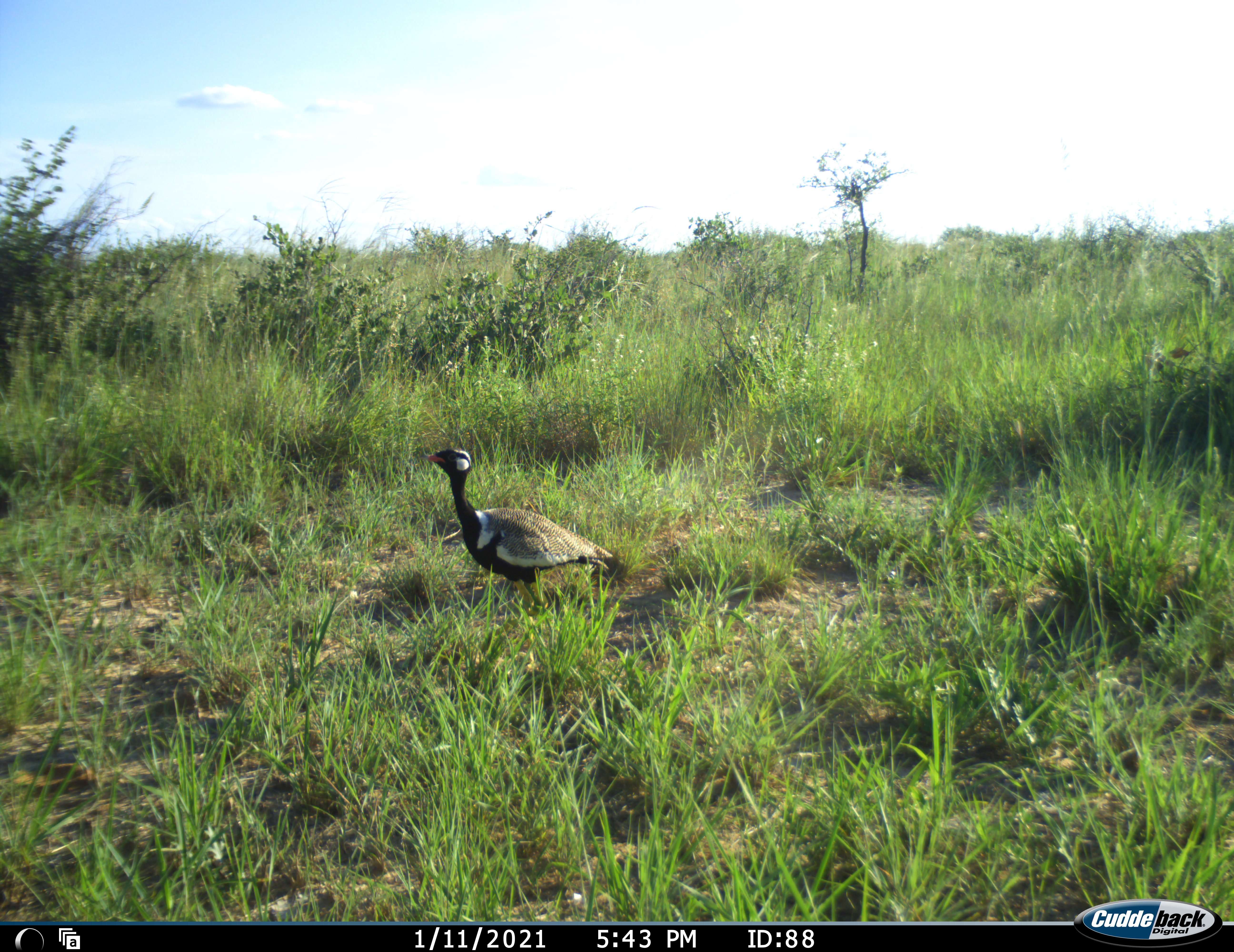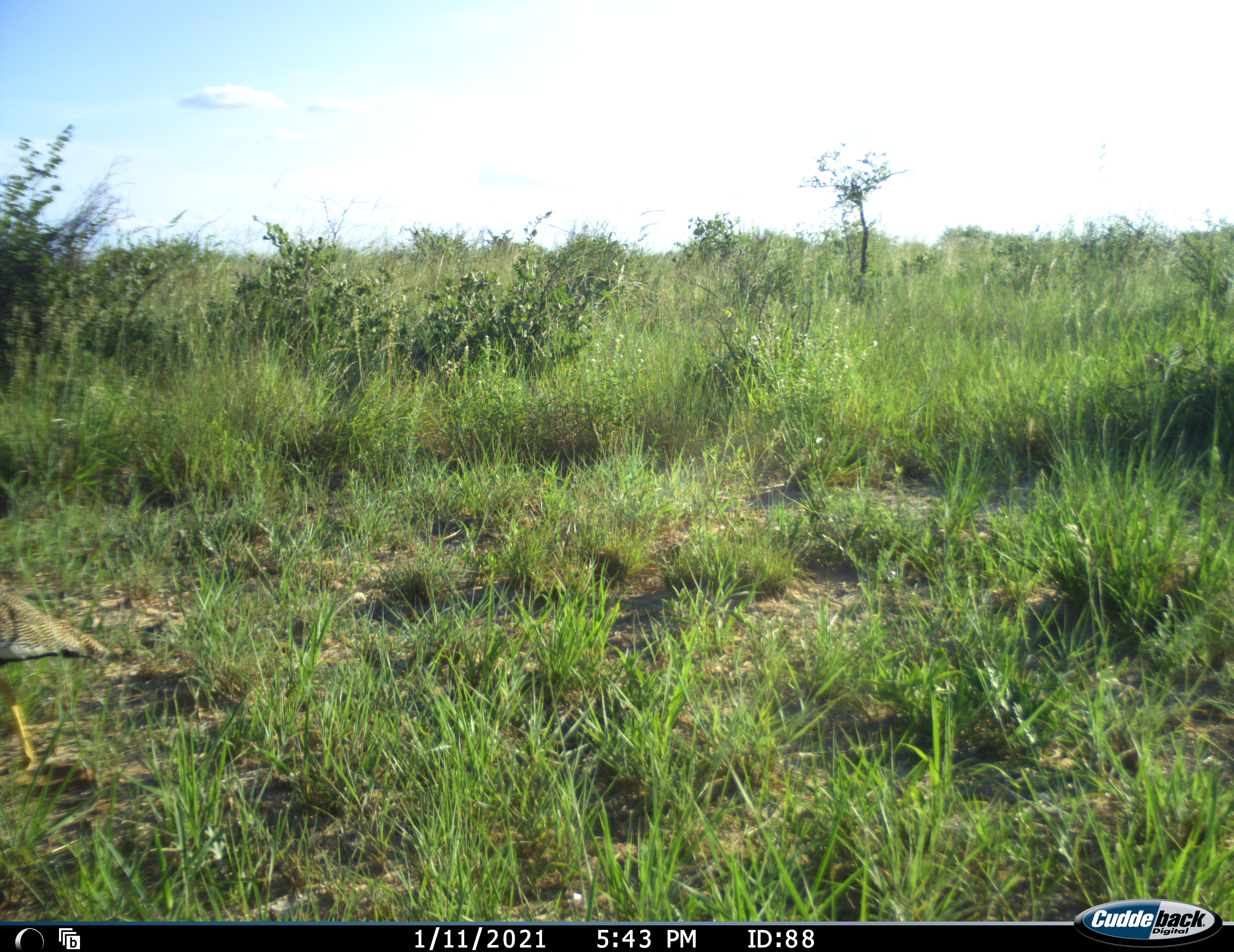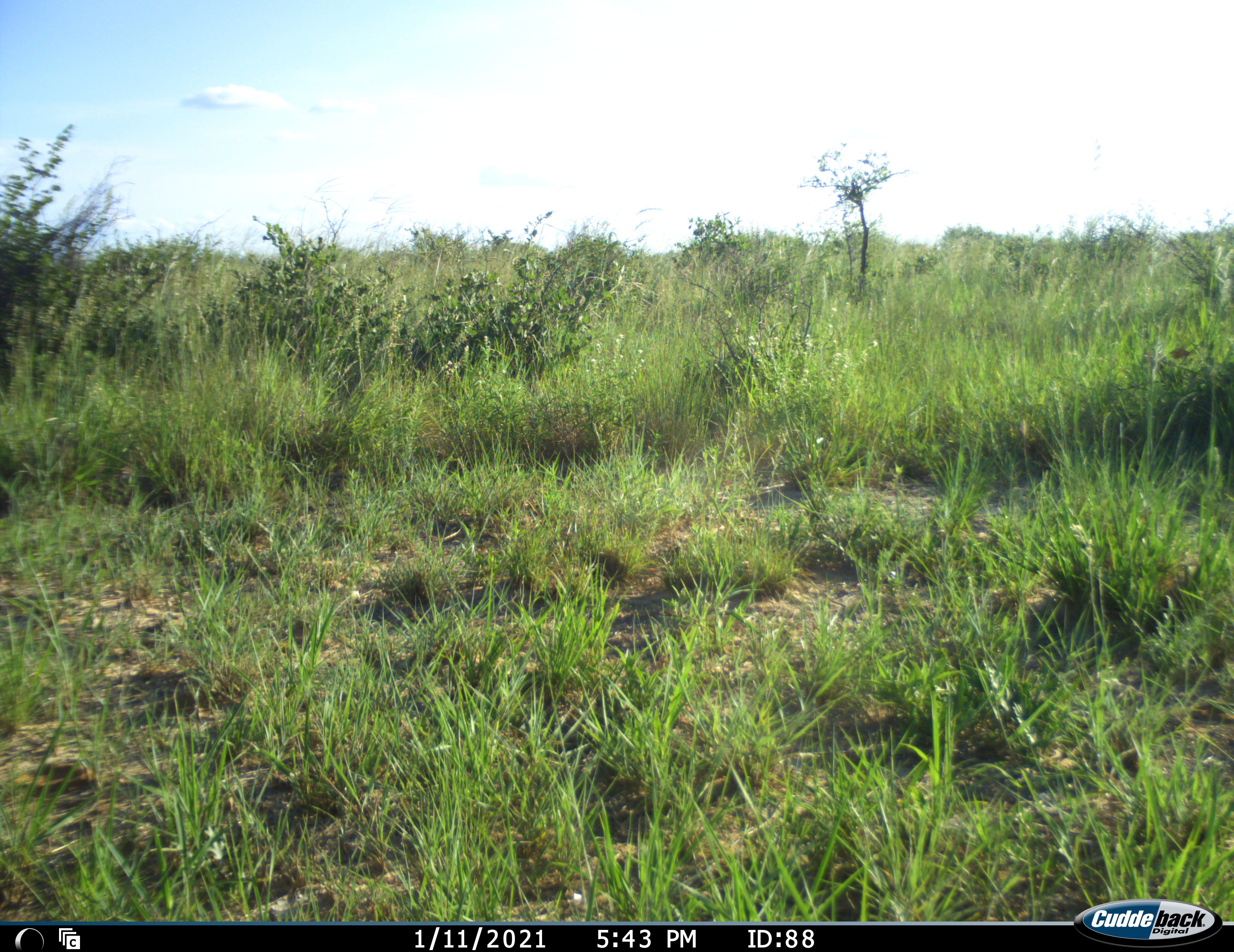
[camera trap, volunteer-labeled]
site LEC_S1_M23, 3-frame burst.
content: unidentified animal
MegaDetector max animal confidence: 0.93